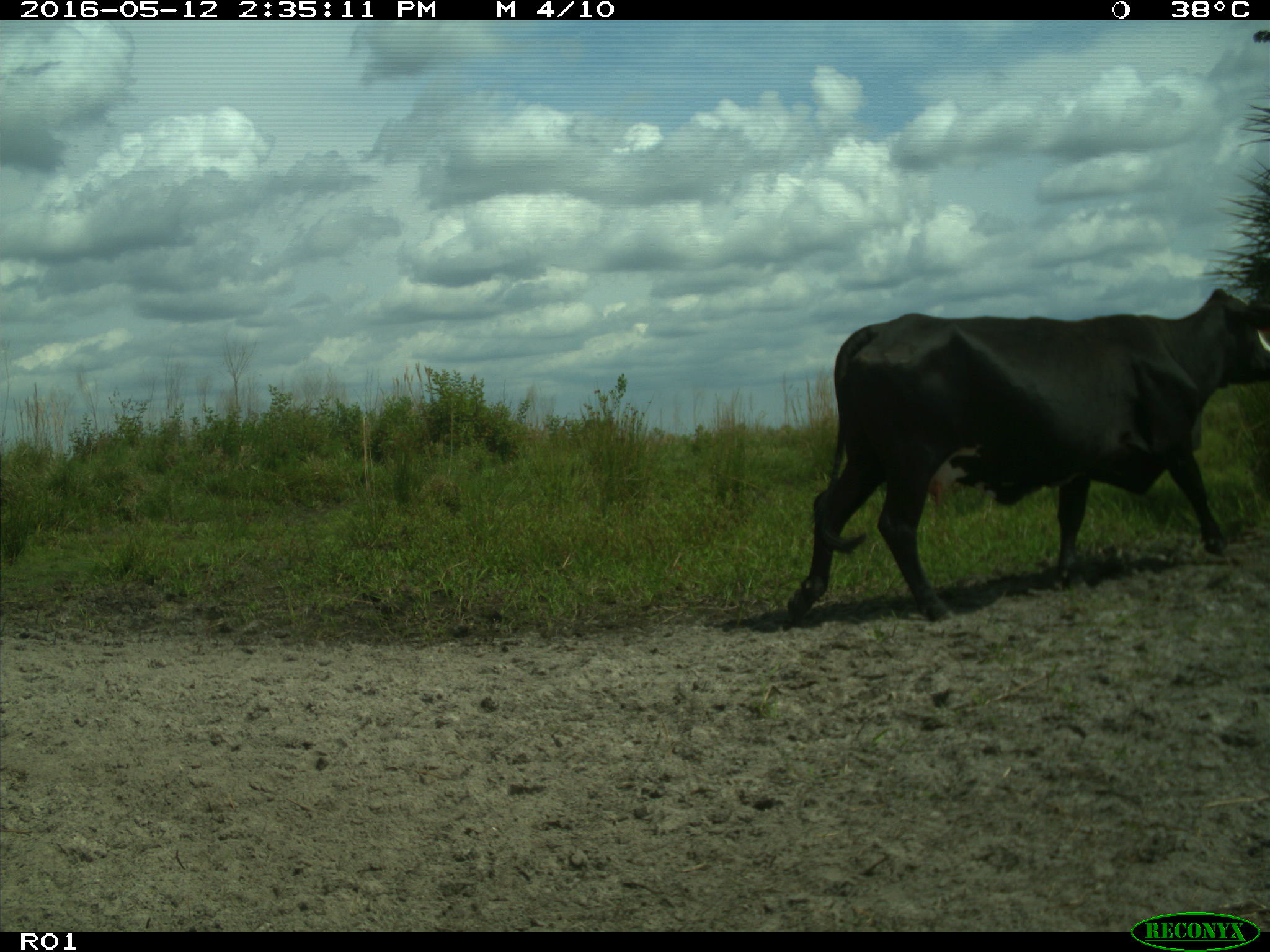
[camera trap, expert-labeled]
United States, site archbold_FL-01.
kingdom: Animalia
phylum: Chordata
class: Mammalia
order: Artiodactyla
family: Bovidae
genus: Bos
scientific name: Bos taurus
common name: domestic cow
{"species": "Bos taurus (domestic cow)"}